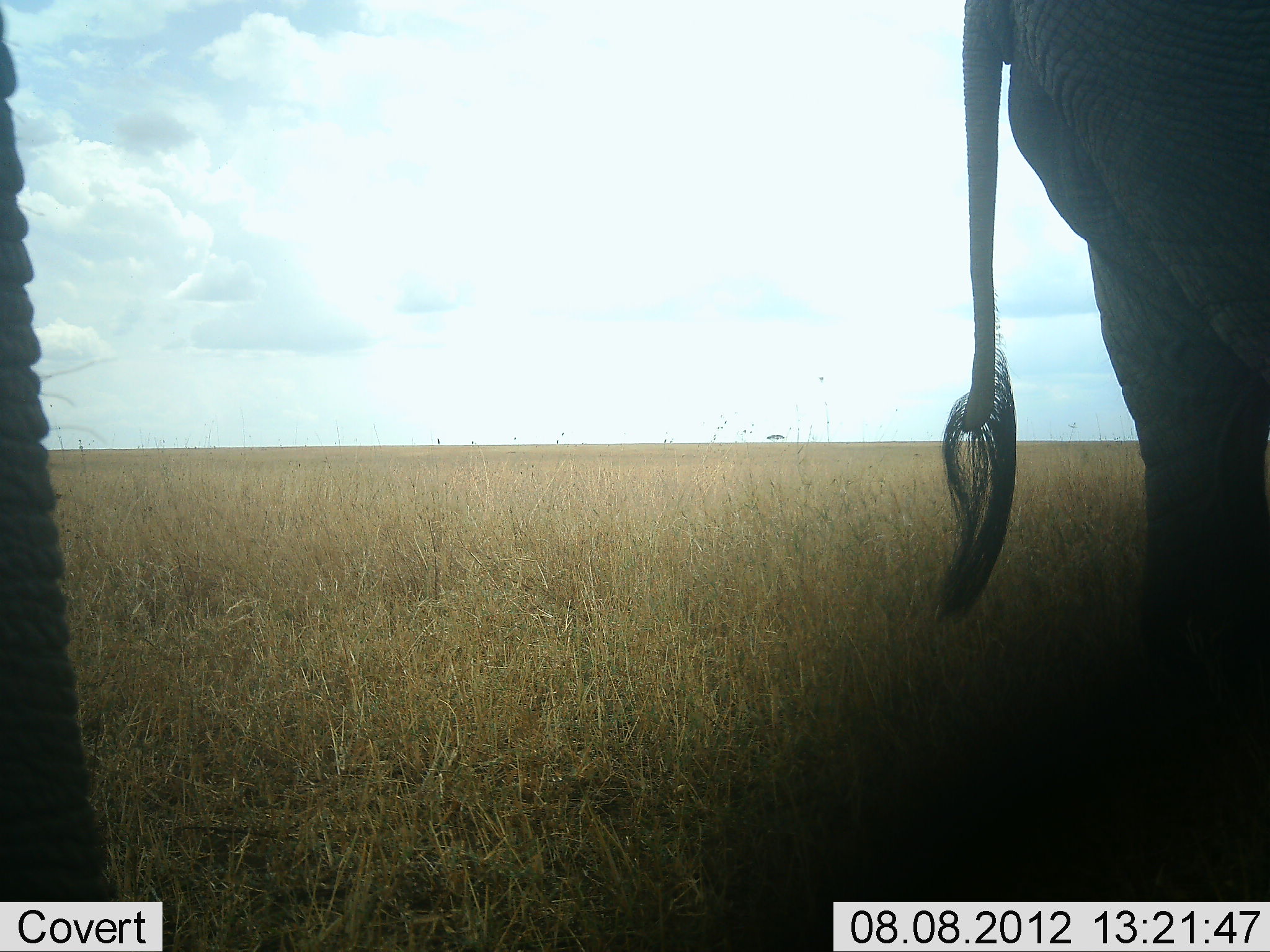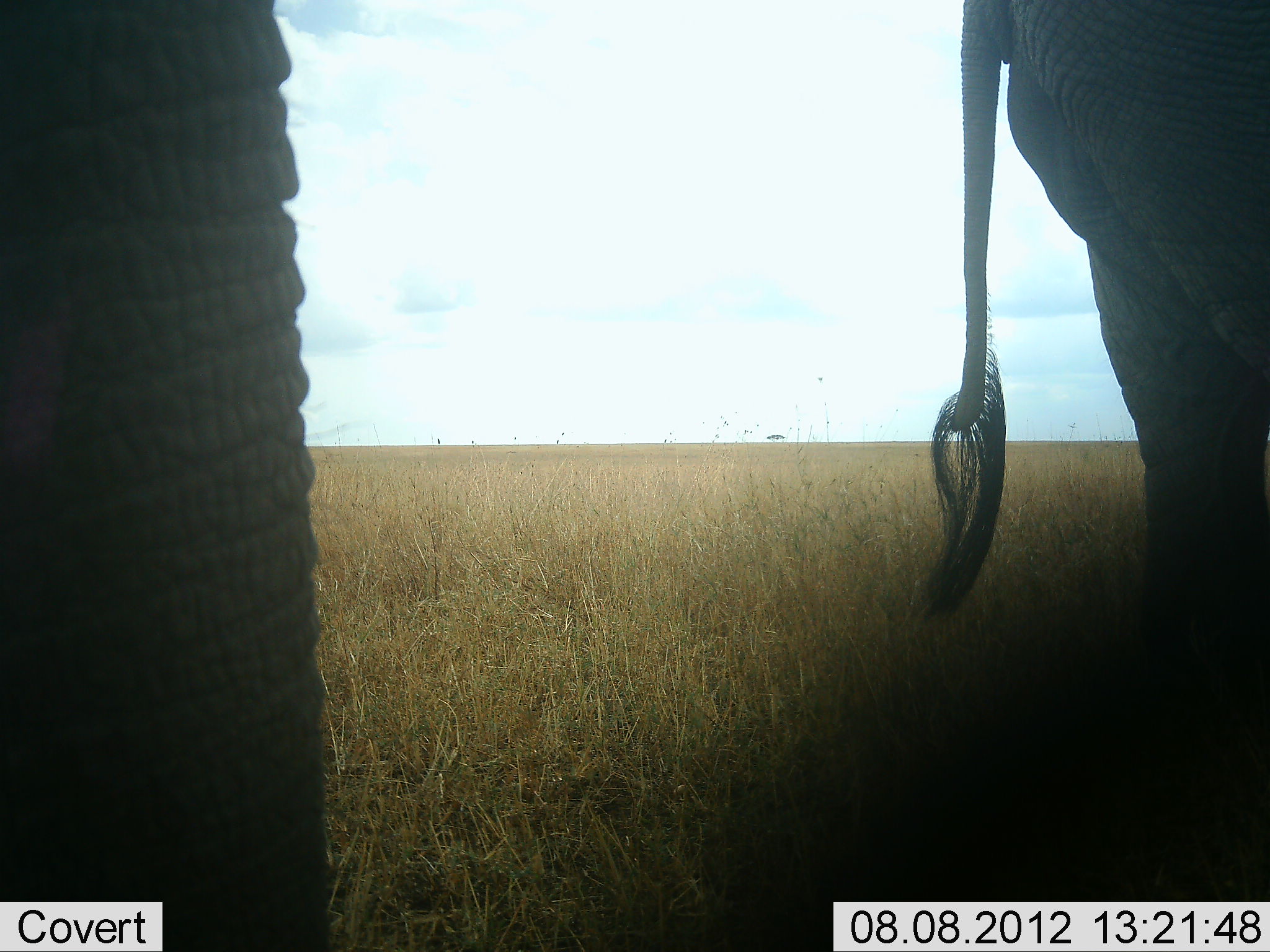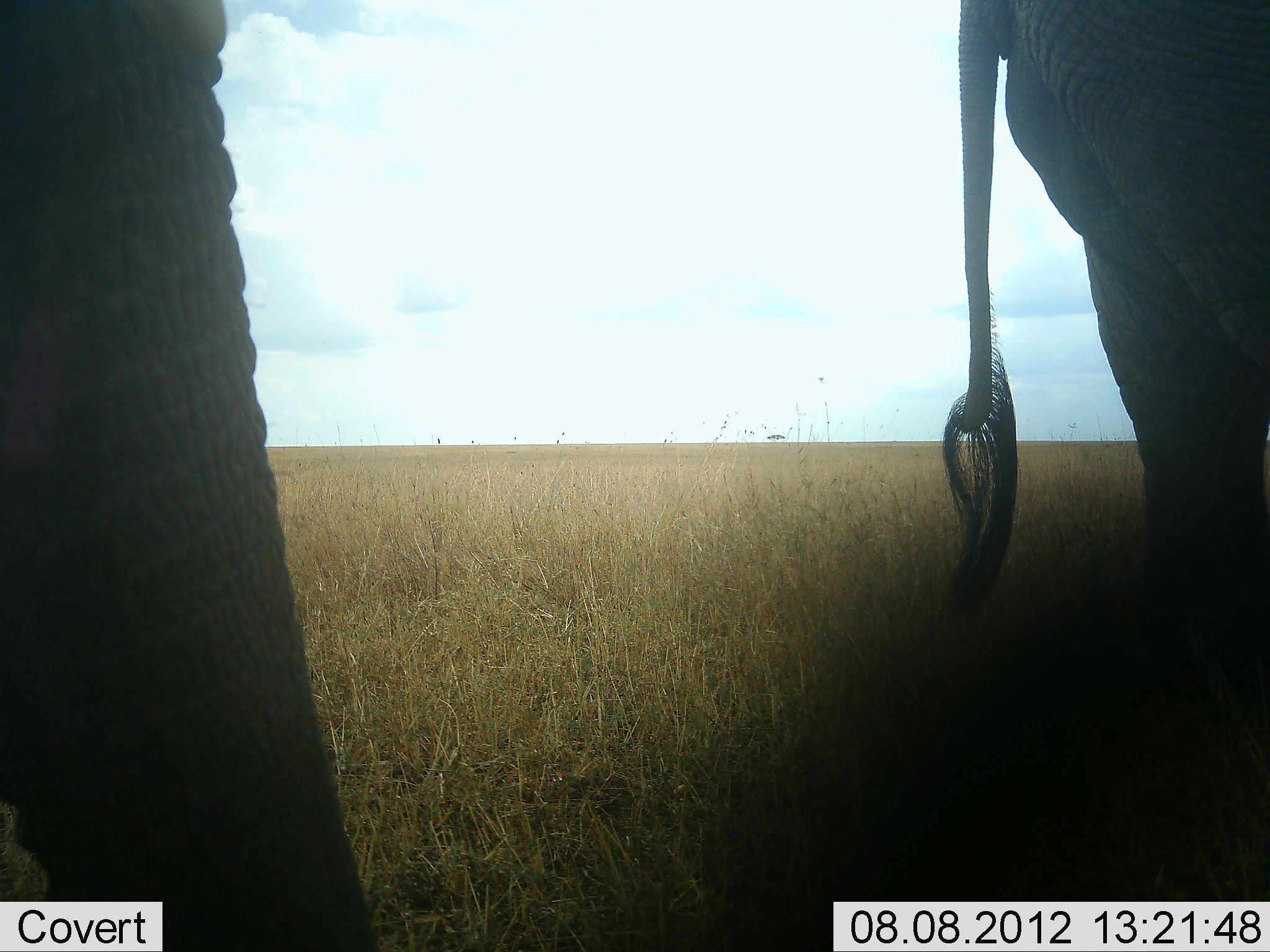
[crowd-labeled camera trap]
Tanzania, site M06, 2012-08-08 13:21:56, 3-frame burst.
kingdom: Animalia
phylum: Chordata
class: Mammalia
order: Proboscidea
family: Elephantidae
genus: Loxodonta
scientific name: Loxodonta africana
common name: african bush elephant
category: elephant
Elephant (african bush elephant) (Loxodonta africana), count 2. Behavior (volunteer vote fractions): standing 100%, resting 0%, moving 10%, interacting 0%. Young present (vote fraction): 0%. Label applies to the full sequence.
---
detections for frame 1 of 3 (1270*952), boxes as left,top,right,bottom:
animal: 918,0,1270,900; 2,2,164,901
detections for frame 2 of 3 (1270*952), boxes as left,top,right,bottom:
animal: 918,0,1270,900; 2,2,328,951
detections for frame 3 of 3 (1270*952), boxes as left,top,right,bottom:
animal: 2,2,378,951; 918,0,1270,900